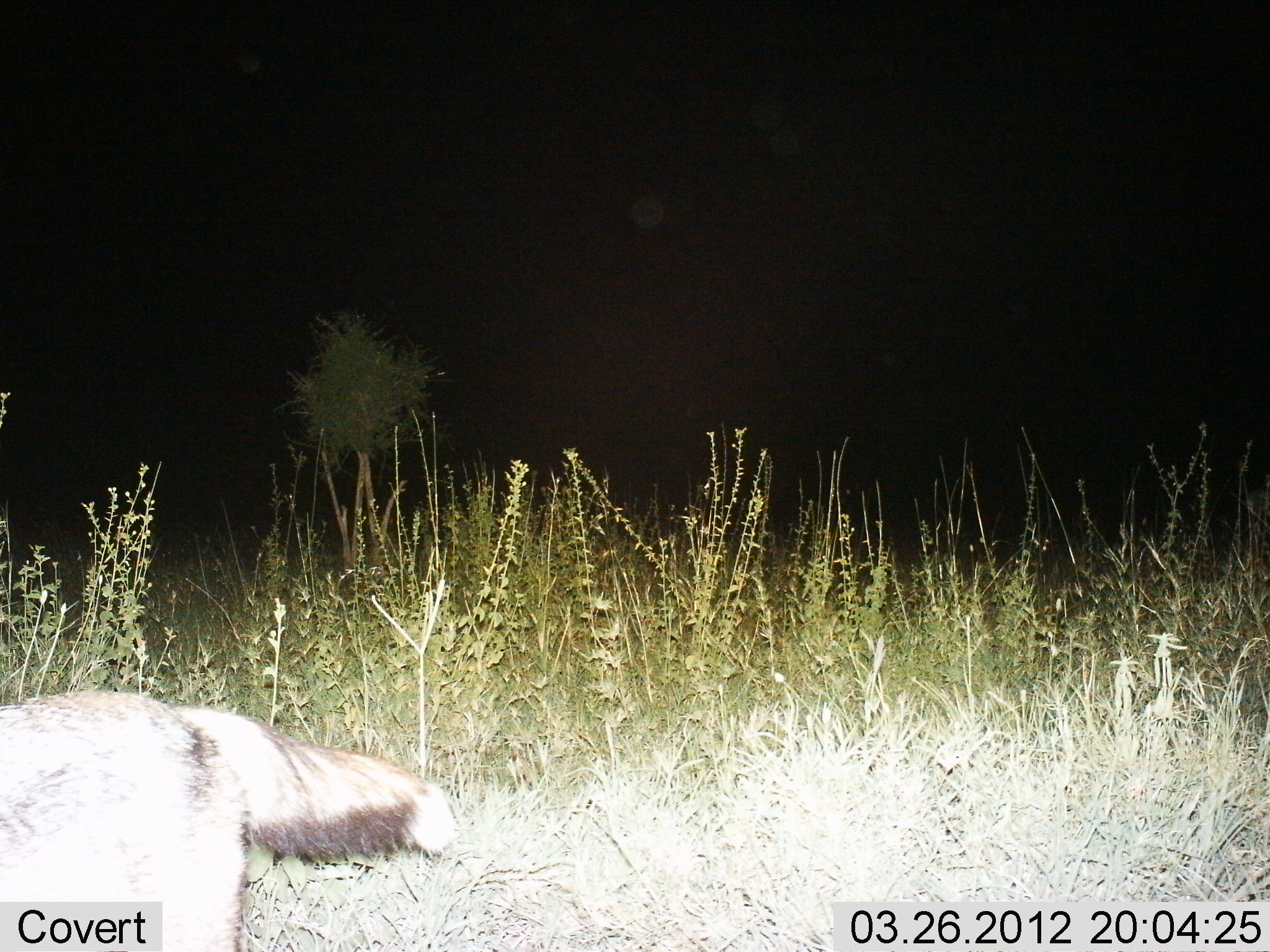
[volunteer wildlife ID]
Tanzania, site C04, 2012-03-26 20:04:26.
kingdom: Animalia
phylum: Chordata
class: Mammalia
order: Carnivora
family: Canidae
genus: Lupulella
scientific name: Lupulella mesomelas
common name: black-backed jackal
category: jackal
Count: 1.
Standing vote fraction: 33%.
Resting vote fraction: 0%.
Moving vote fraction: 67%.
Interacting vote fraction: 0%.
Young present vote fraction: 0%.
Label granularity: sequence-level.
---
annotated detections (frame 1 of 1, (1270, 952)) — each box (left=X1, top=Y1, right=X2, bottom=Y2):
animal: (left=0, top=690, right=450, bottom=951)